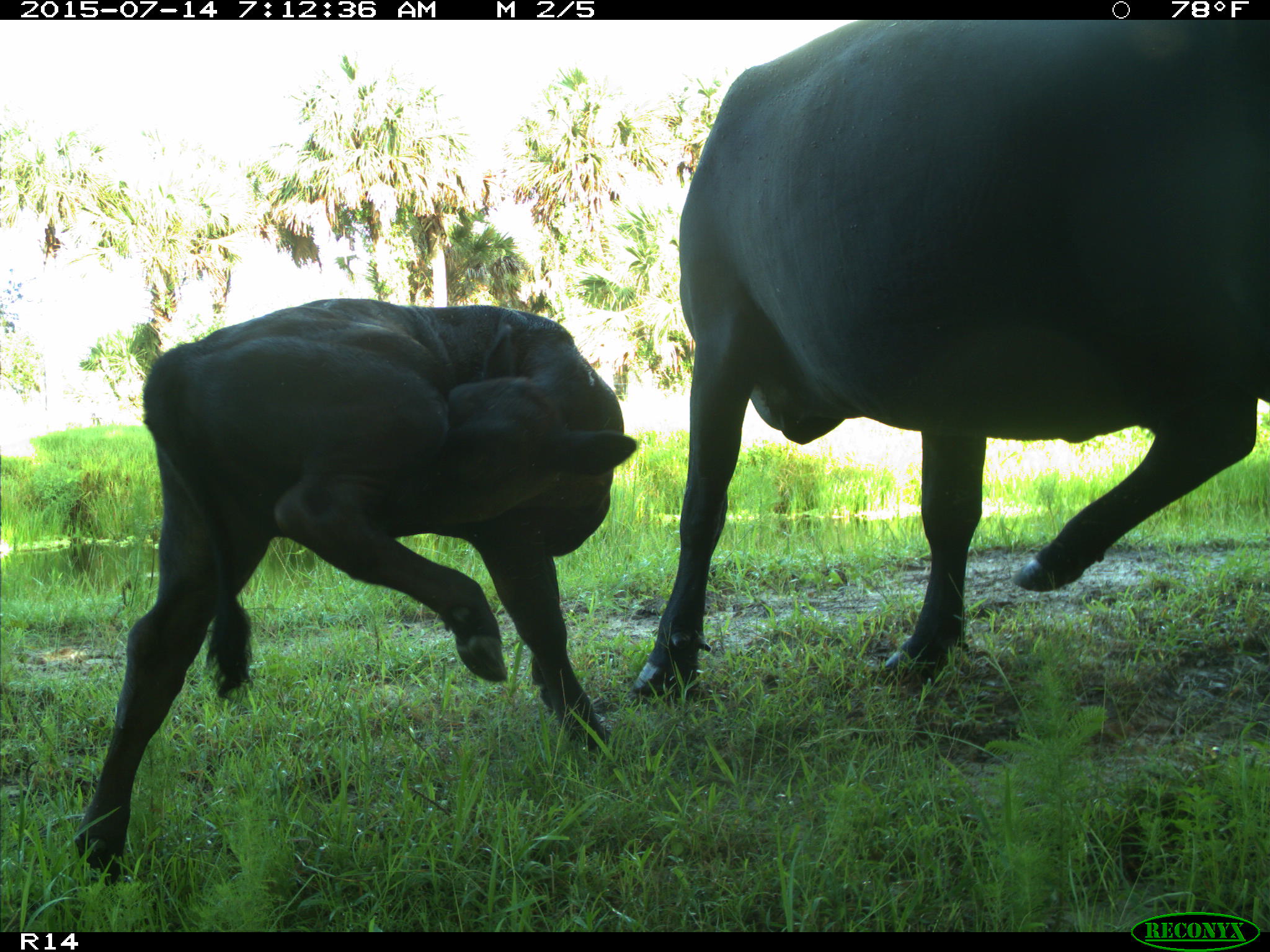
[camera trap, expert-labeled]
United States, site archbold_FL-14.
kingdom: Animalia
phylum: Chordata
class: Mammalia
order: Artiodactyla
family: Bovidae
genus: Bos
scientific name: Bos taurus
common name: domestic cow